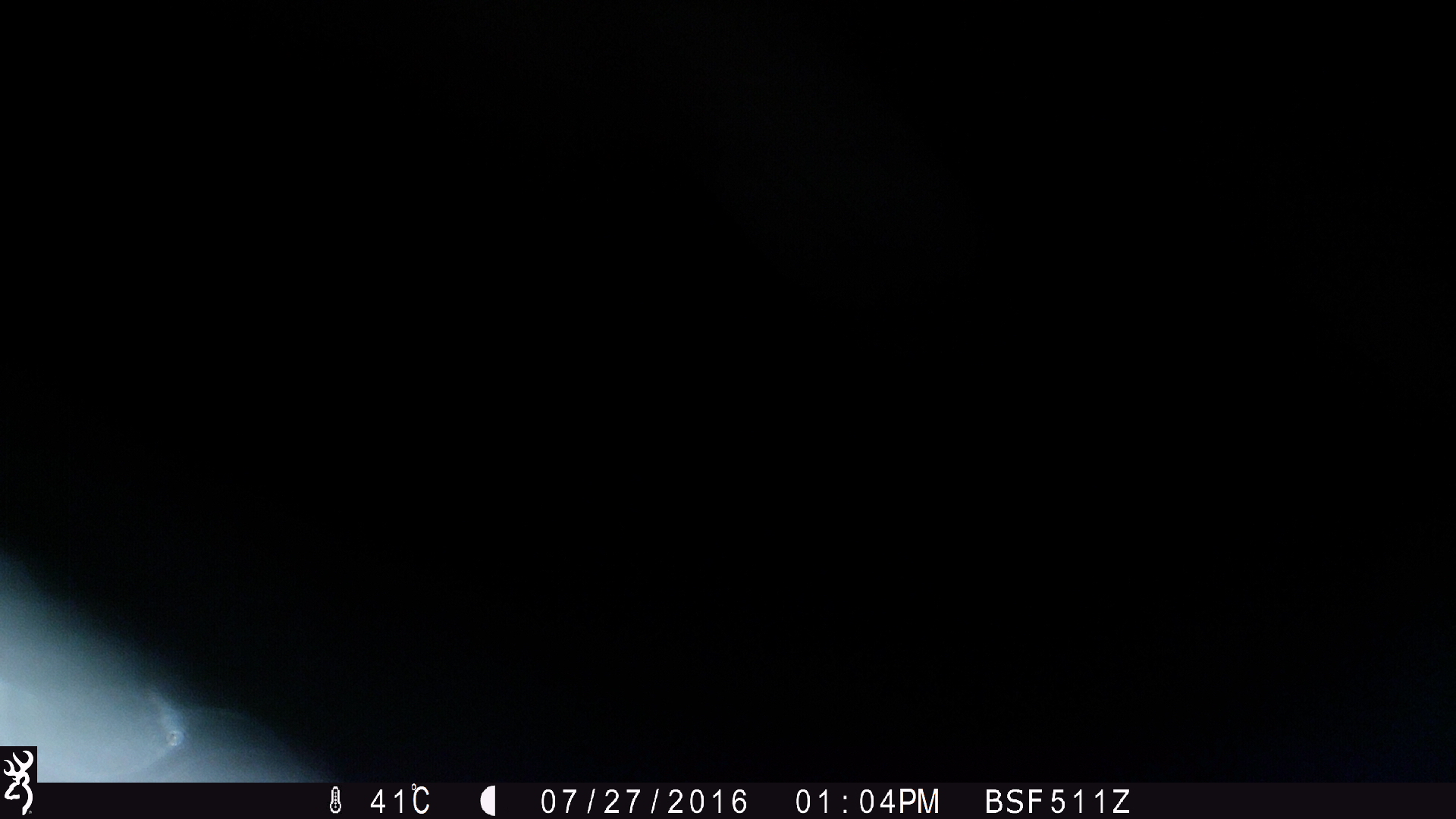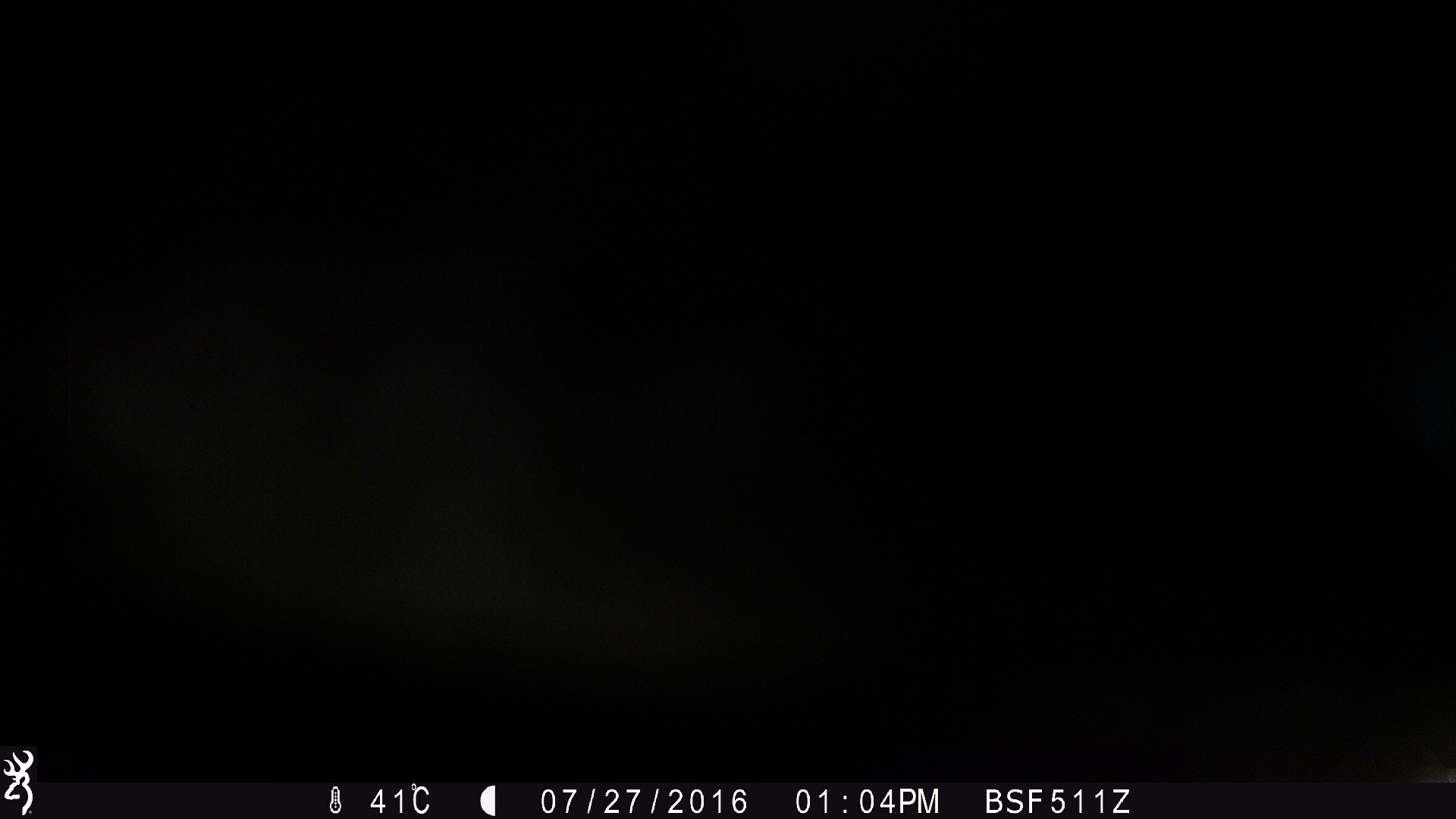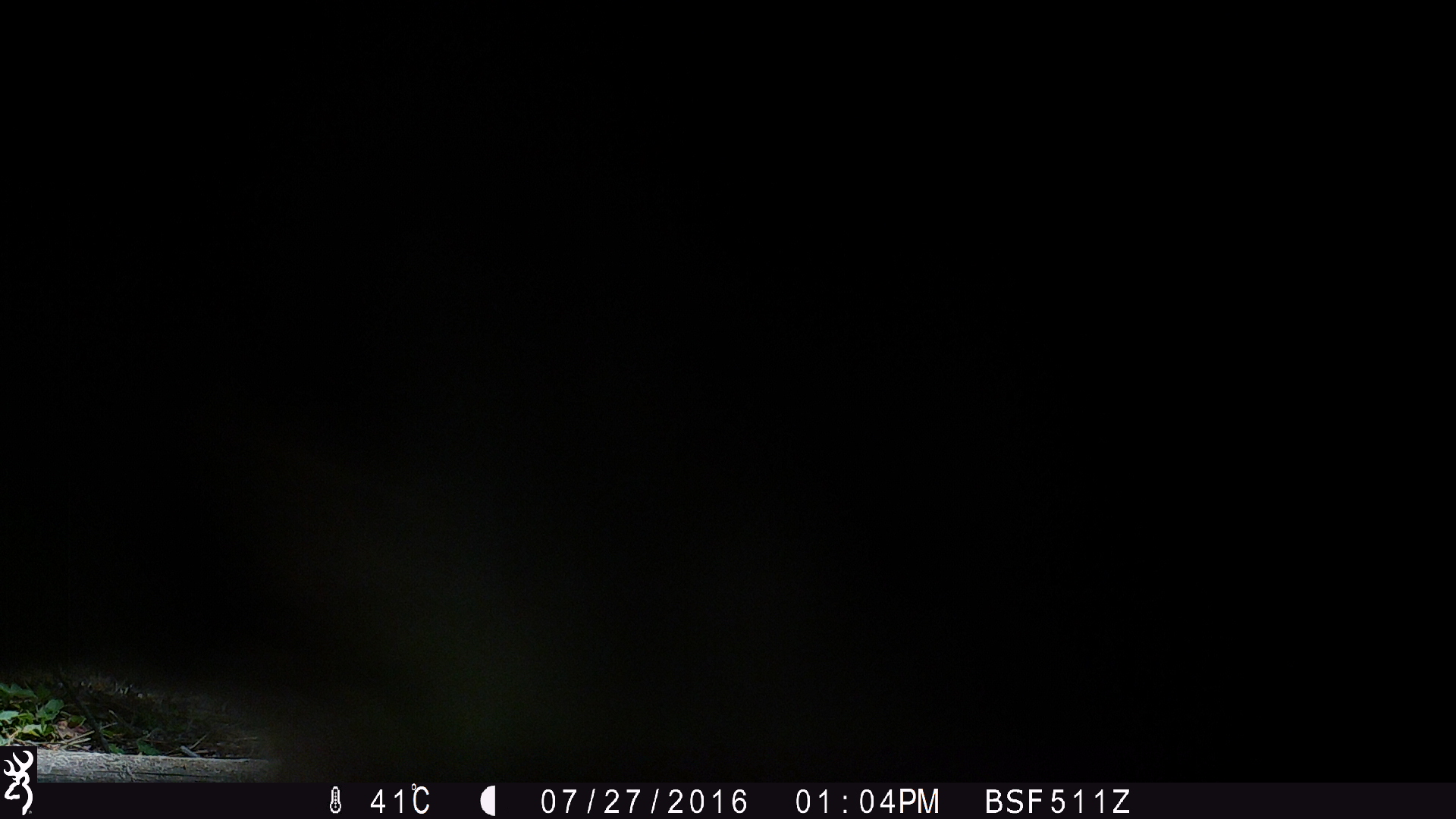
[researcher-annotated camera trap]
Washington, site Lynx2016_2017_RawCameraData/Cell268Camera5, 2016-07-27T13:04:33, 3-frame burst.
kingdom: Animalia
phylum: Chordata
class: Mammalia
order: Artiodactyla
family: Bovidae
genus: Bos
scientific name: Bos taurus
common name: domestic cattle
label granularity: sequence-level